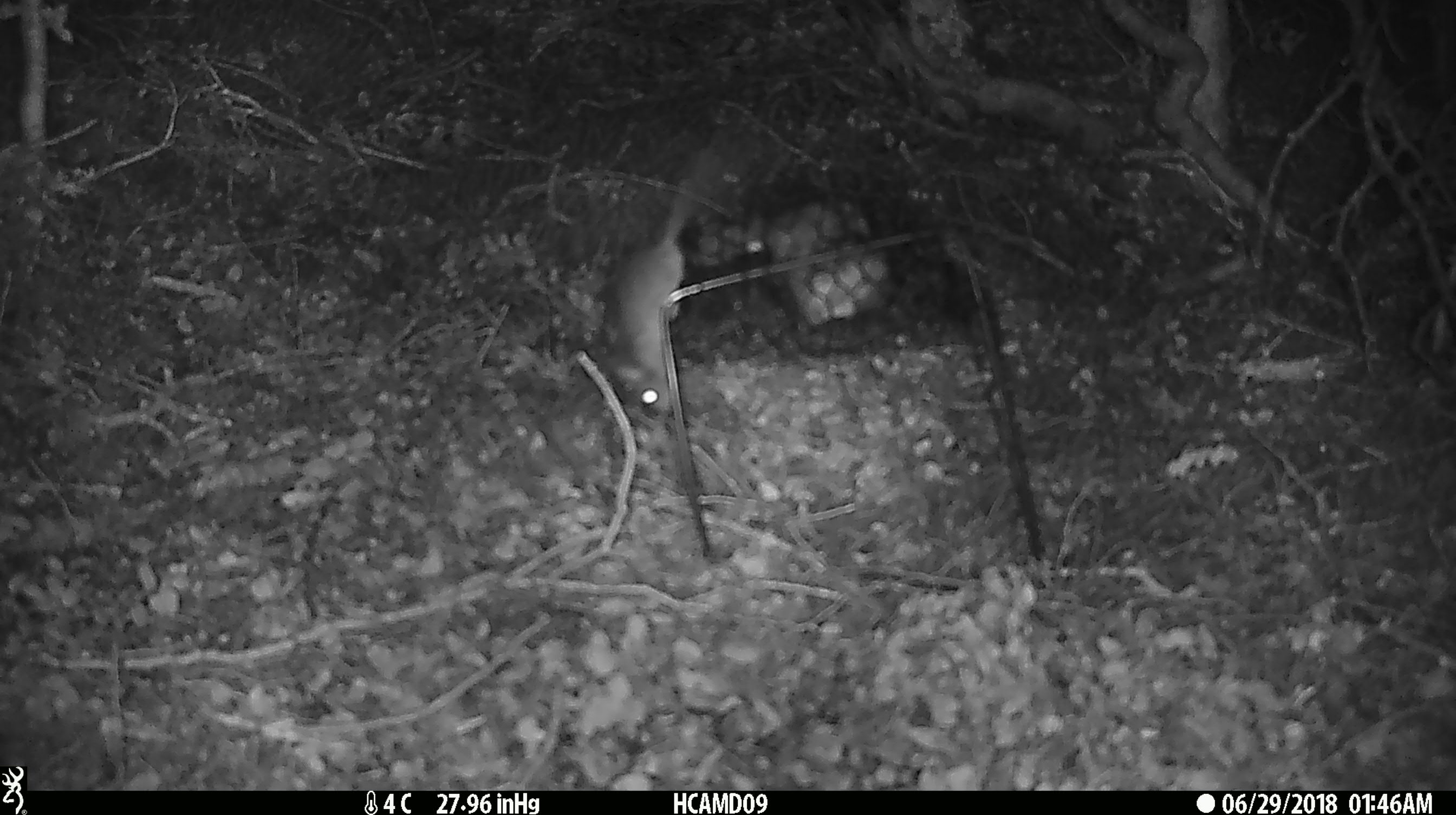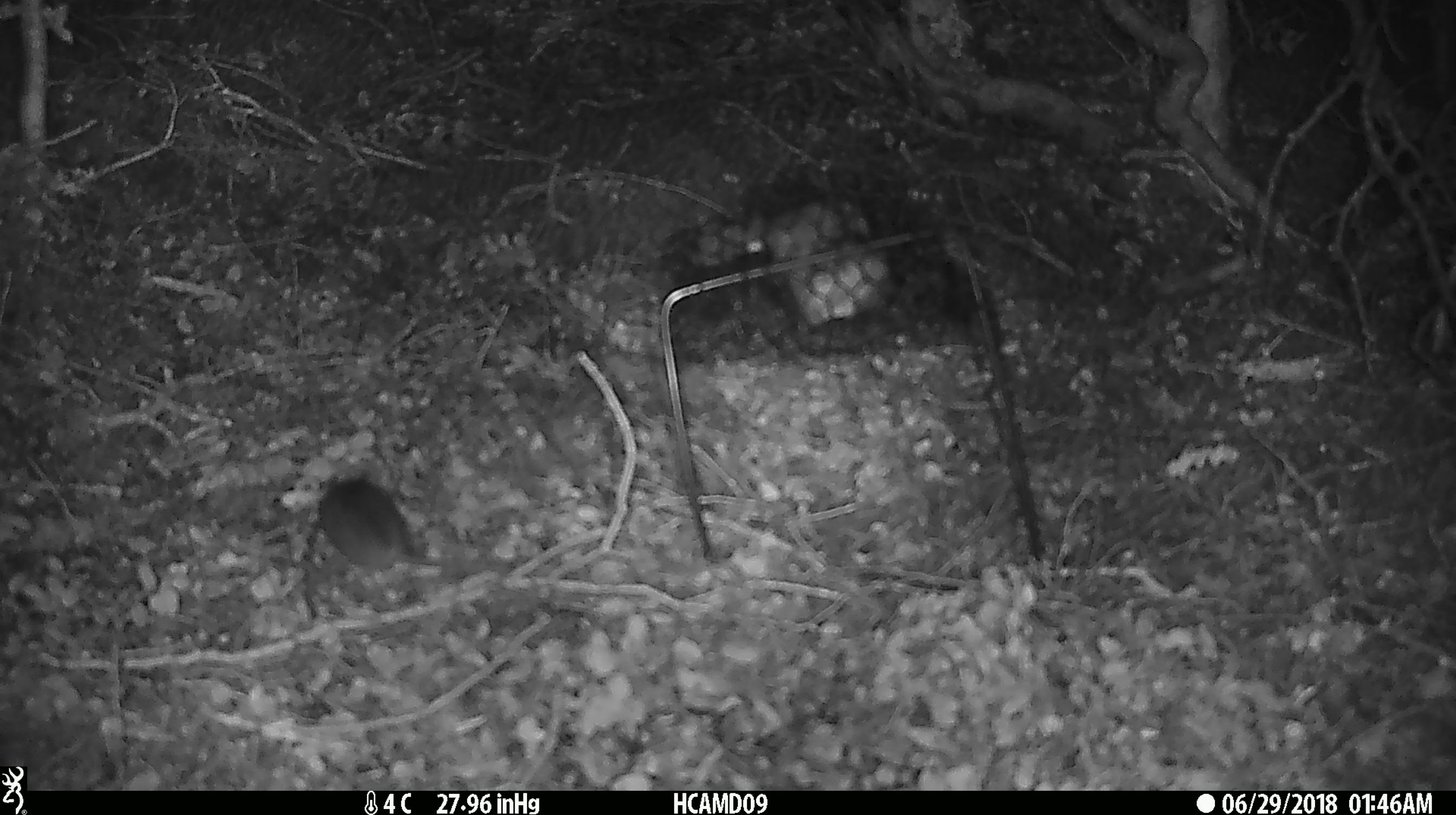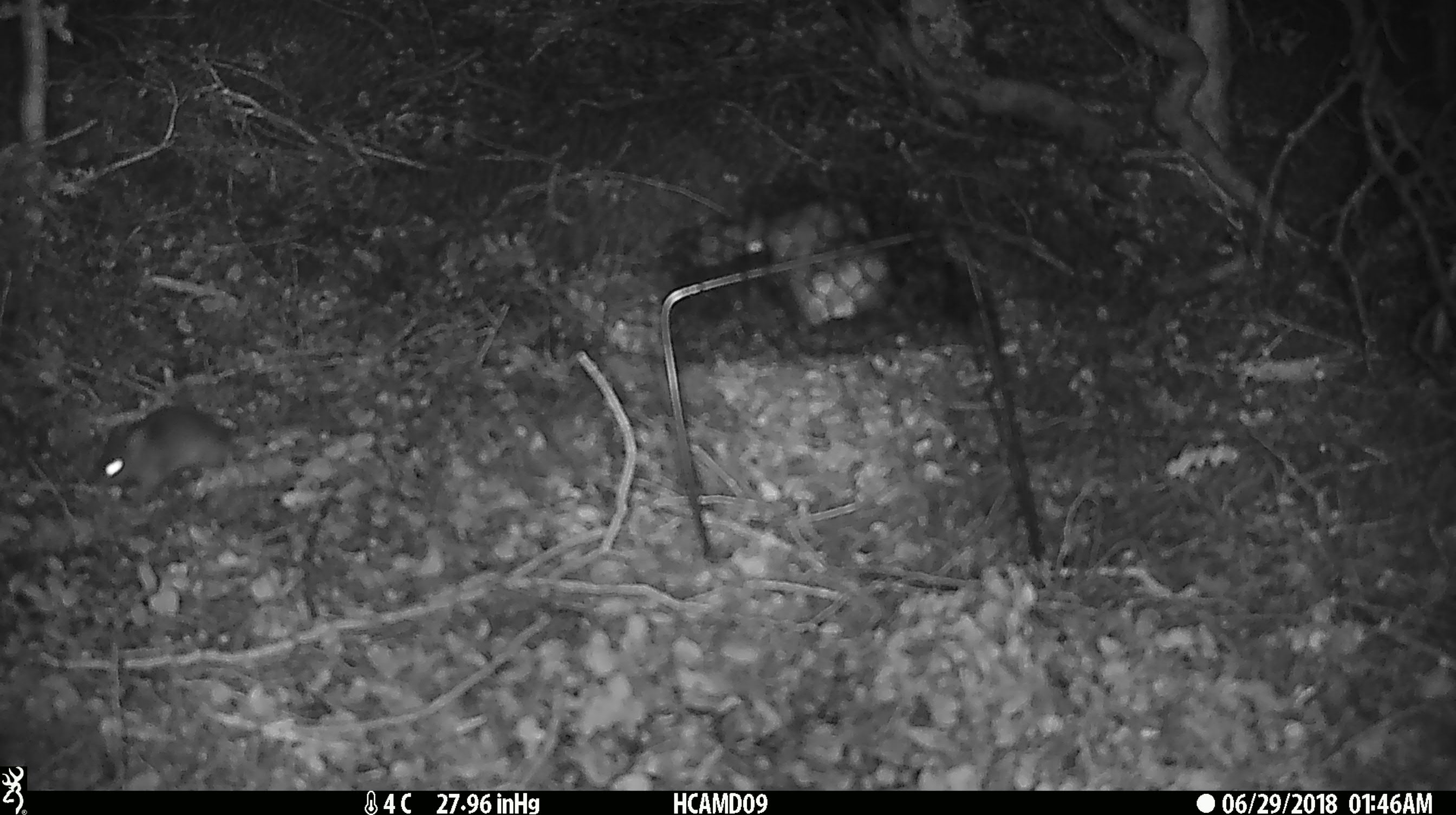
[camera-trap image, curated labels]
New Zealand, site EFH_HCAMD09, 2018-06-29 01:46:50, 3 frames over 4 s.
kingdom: Animalia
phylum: Chordata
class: Mammalia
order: Rodentia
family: Muridae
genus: Mus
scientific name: Mus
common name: mouse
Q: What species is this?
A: Mouse (Mus).